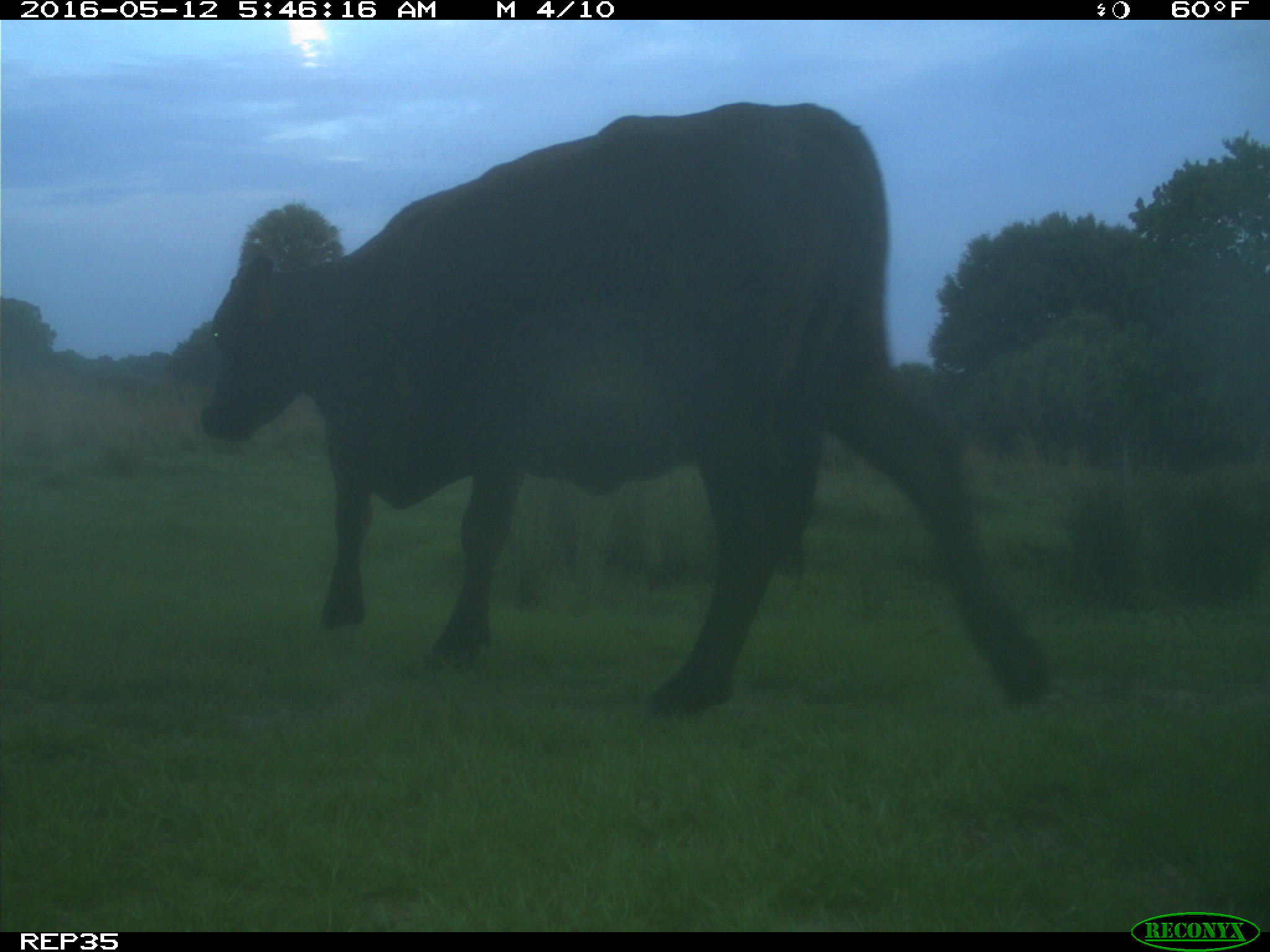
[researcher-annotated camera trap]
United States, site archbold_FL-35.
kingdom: Animalia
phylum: Chordata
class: Mammalia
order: Artiodactyla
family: Bovidae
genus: Bos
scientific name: Bos taurus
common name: domestic cow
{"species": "Bos taurus (domestic cow)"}